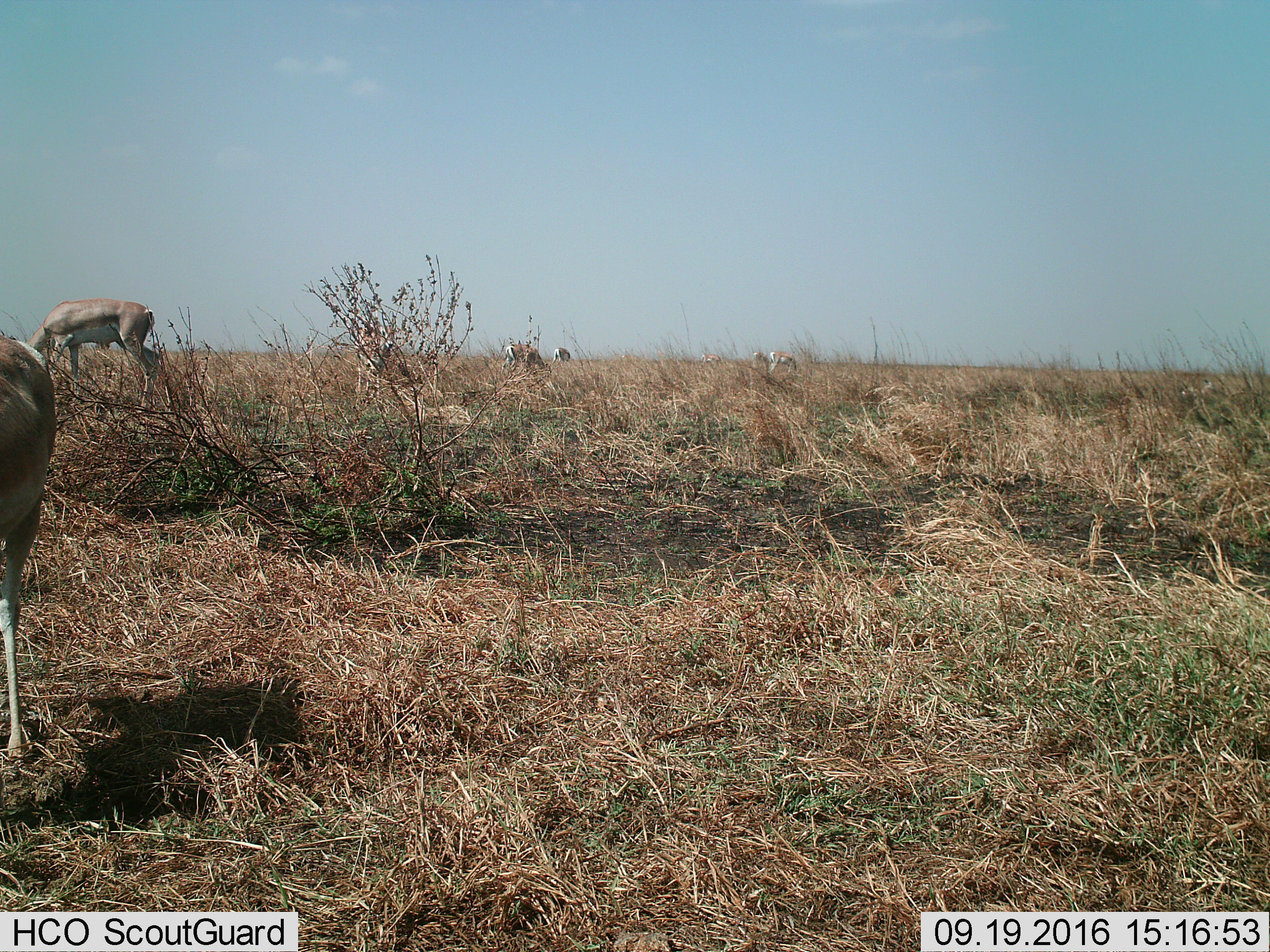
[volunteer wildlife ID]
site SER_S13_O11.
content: unidentified animal